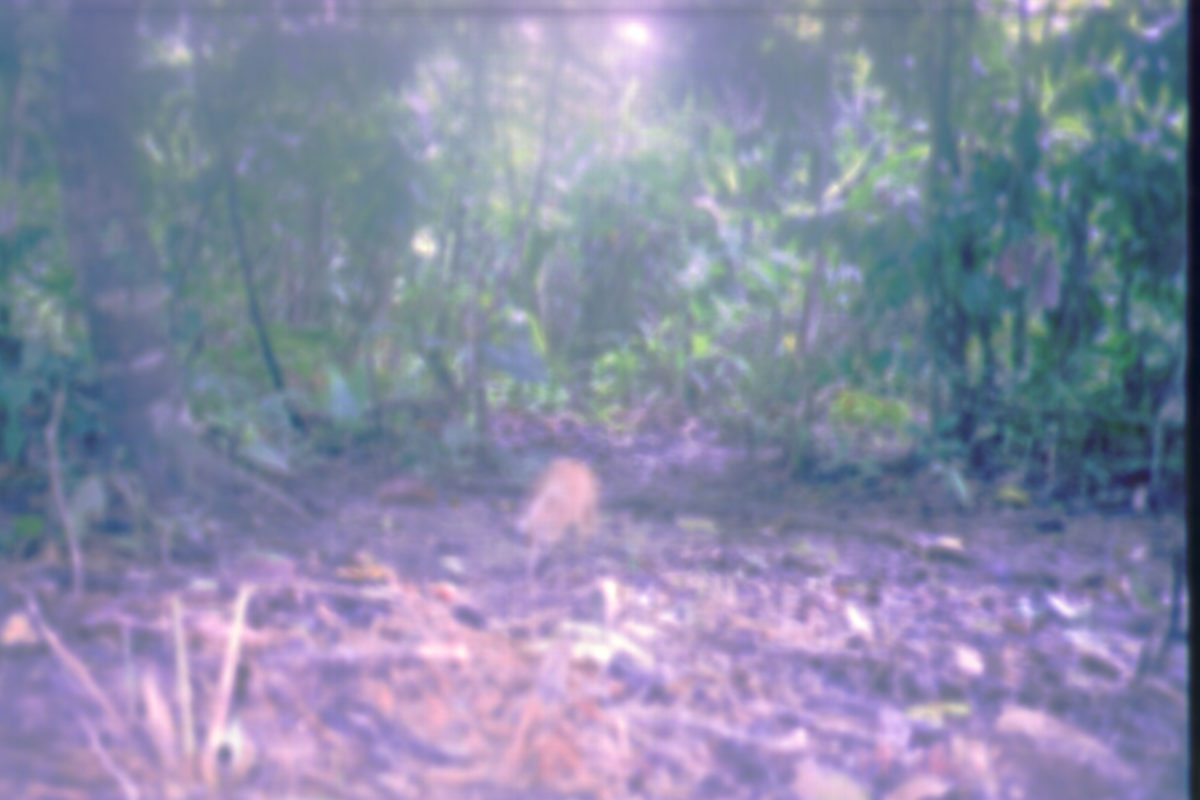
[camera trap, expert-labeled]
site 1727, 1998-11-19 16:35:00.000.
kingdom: Animalia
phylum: Chordata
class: Mammalia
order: Artiodactyla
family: Tragulidae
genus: Tragulus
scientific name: Tragulus javanicus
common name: javan chevrotain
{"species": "Tragulus javanicus (javan chevrotain)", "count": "1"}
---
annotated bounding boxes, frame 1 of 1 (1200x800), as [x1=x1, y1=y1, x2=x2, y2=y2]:
tragulus javanicus: [x1=512, y1=459, x2=601, y2=581]